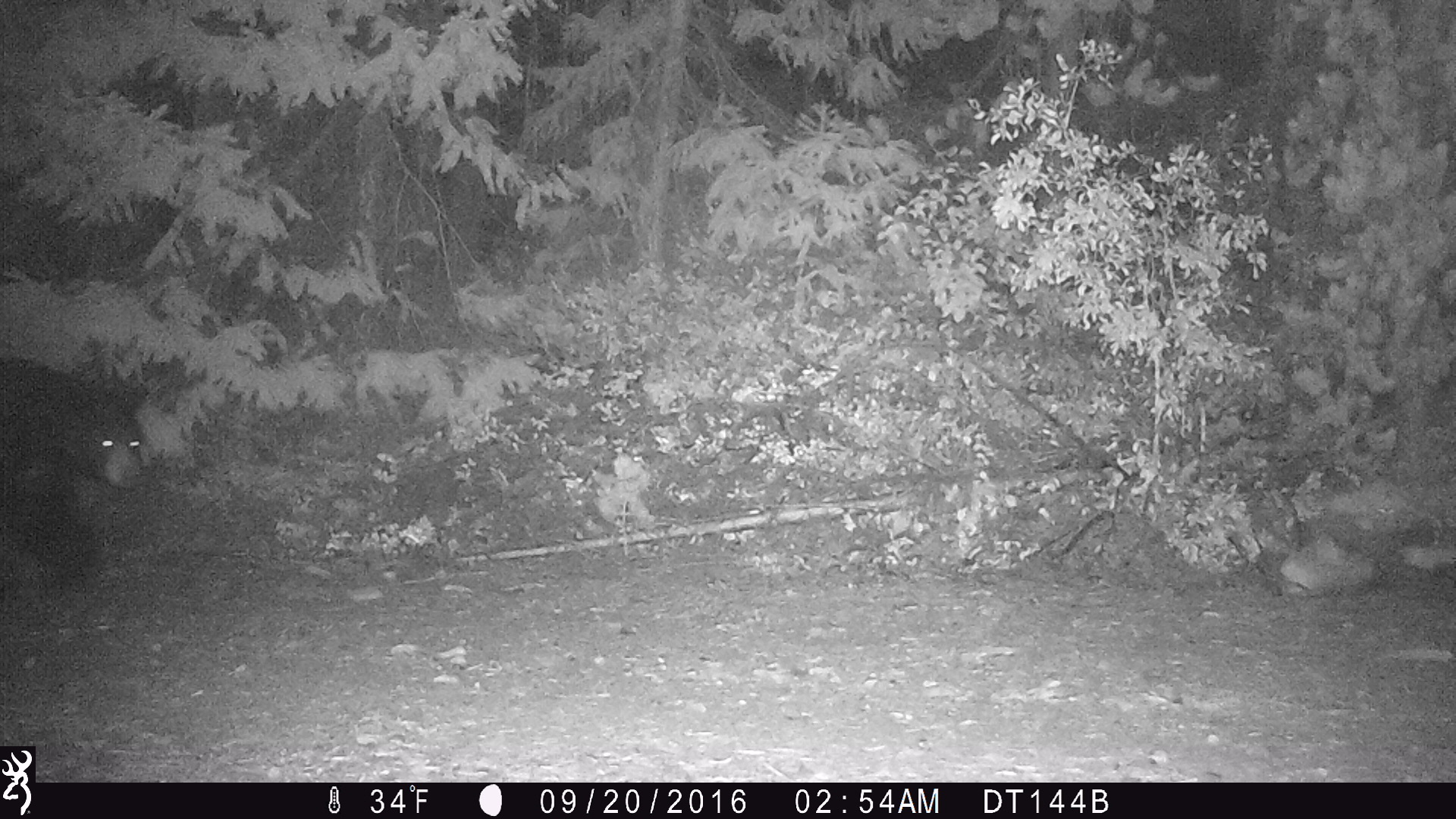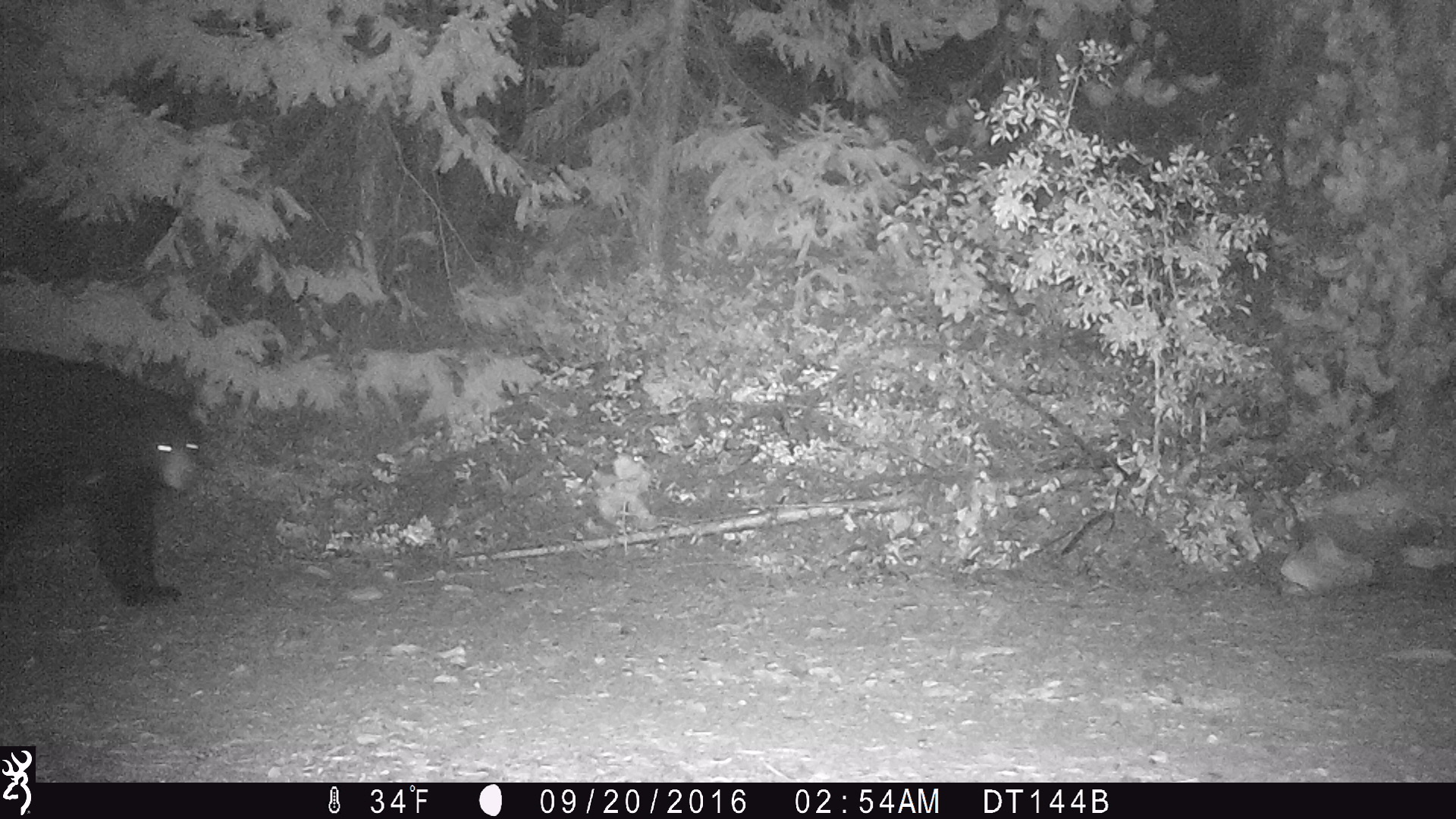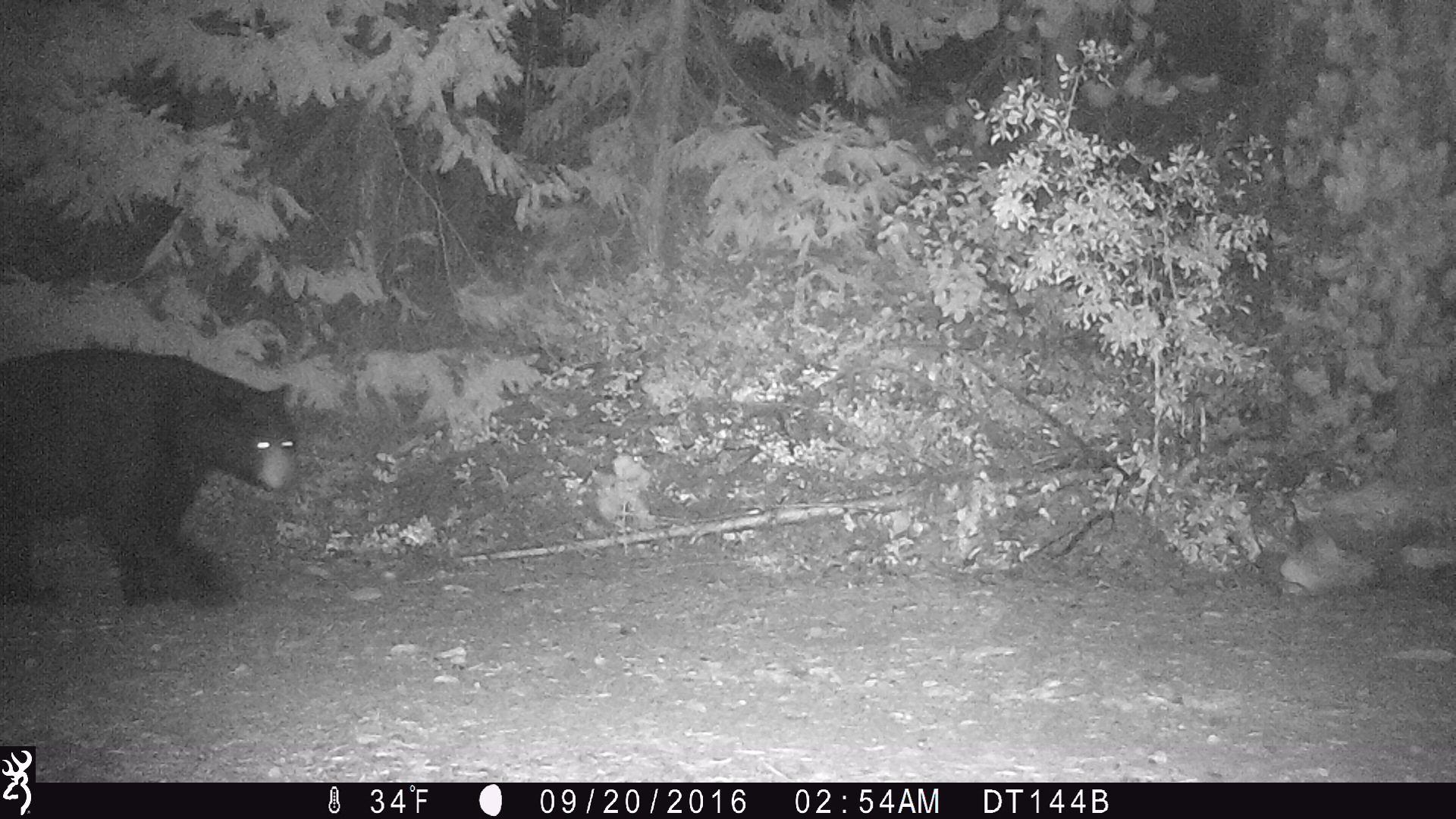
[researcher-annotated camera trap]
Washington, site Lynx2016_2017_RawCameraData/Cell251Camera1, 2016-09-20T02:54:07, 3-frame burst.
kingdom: Animalia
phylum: Chordata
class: Mammalia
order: Carnivora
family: Ursidae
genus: Ursus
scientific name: Ursus americanus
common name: american black bear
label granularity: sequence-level